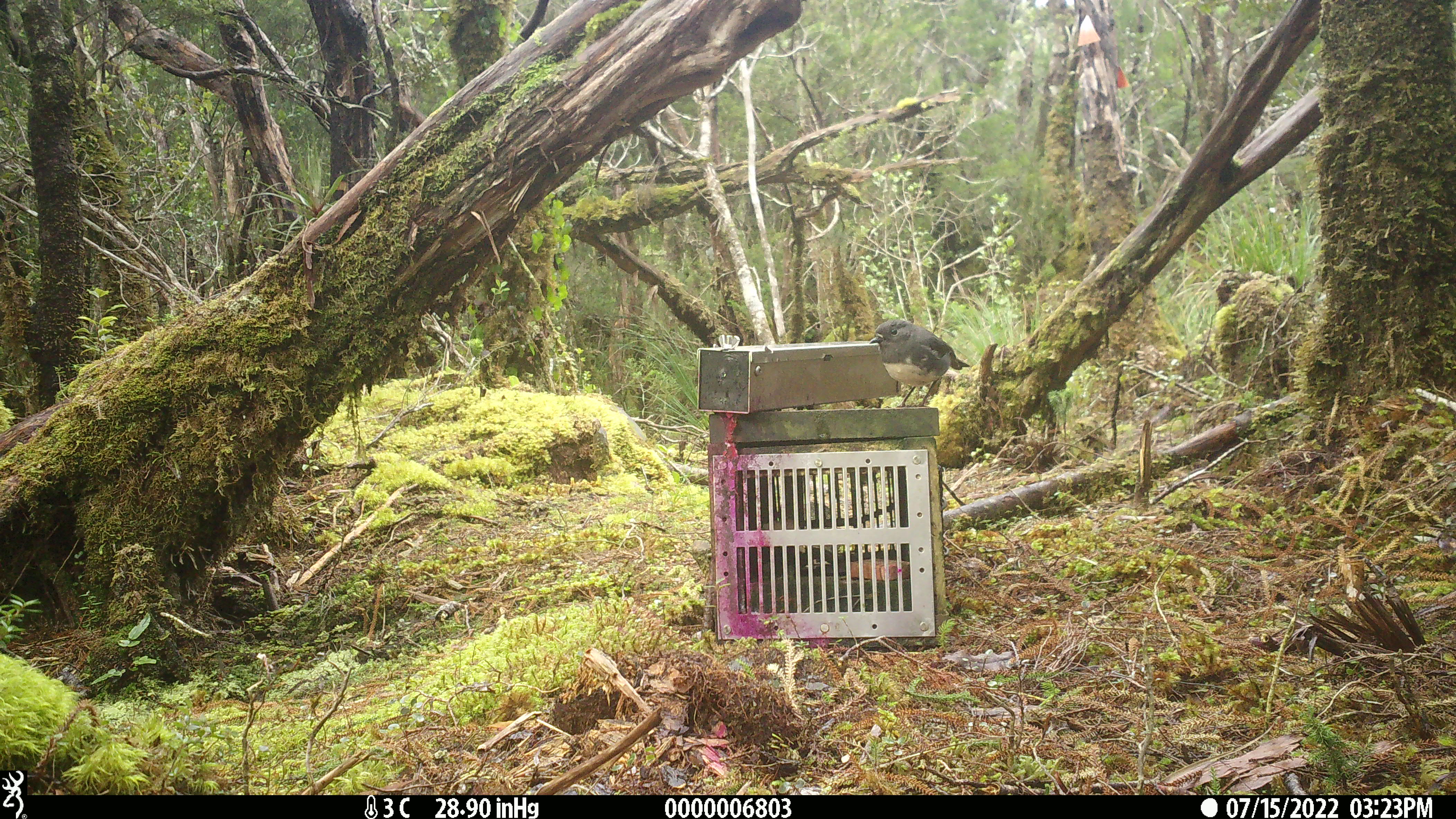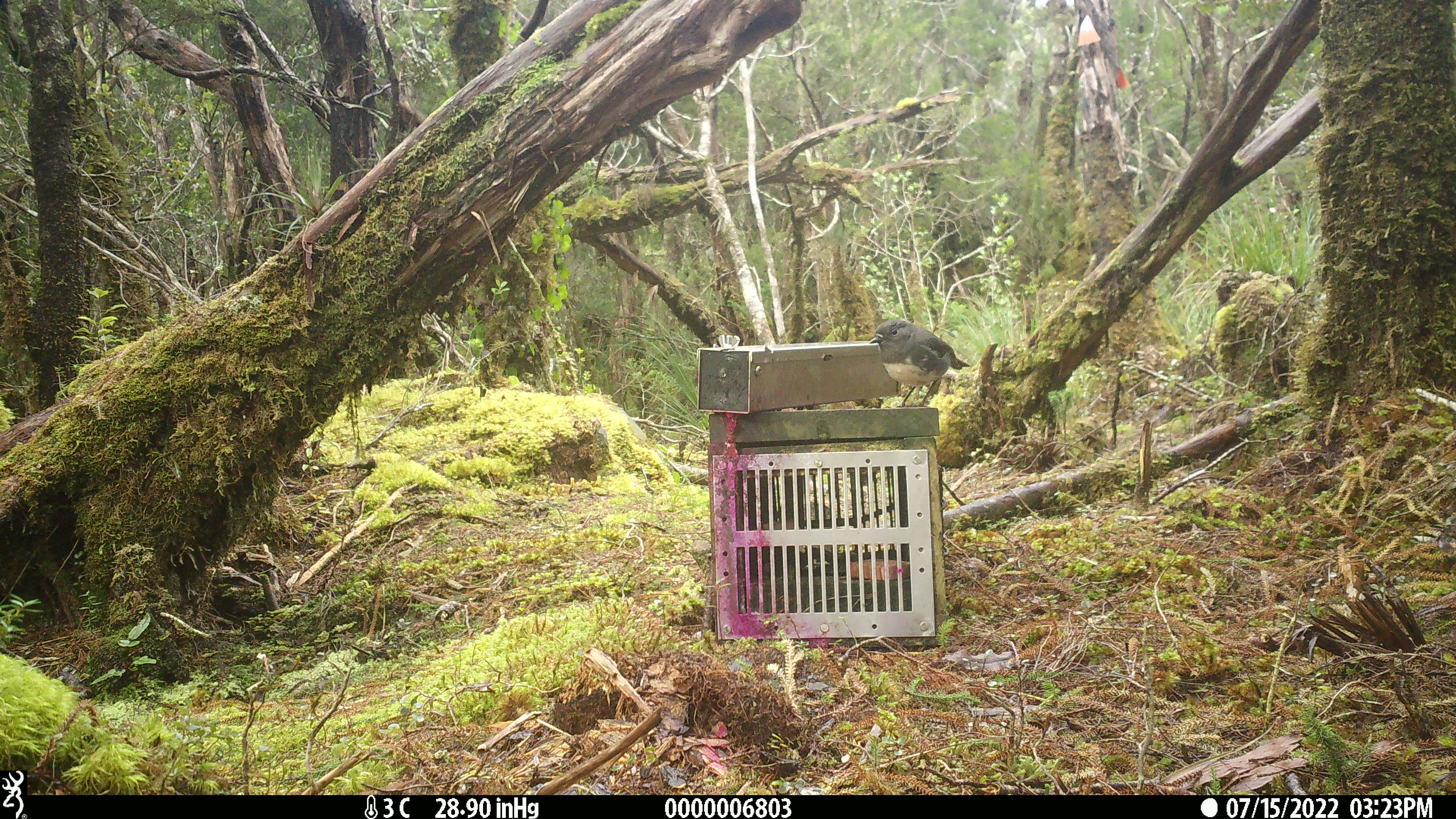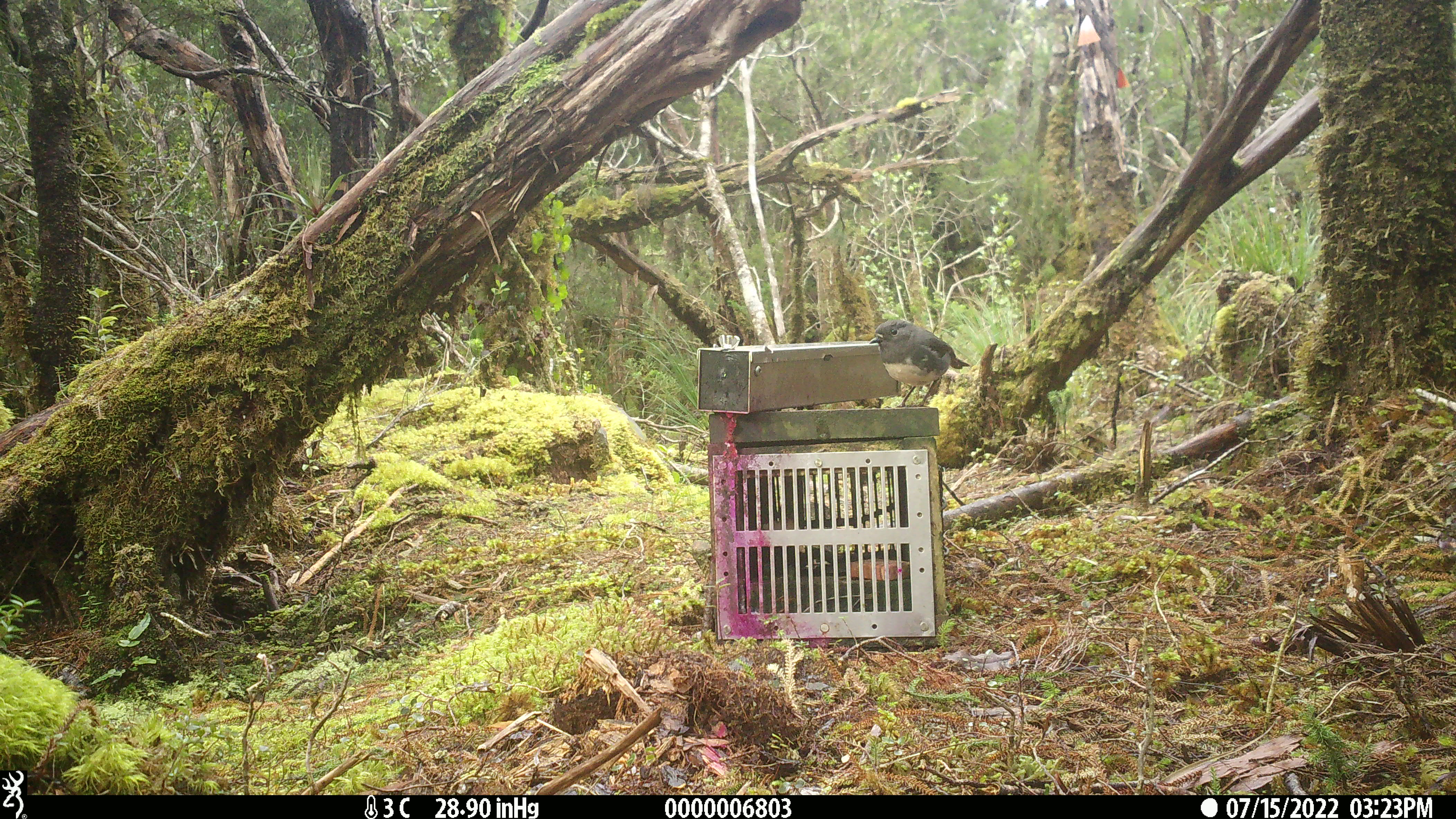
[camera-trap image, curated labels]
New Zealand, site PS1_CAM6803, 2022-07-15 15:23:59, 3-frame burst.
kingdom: Animalia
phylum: Chordata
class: Aves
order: Passeriformes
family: Petroicidae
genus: Petroica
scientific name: Petroica australis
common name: new zealand robin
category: robin